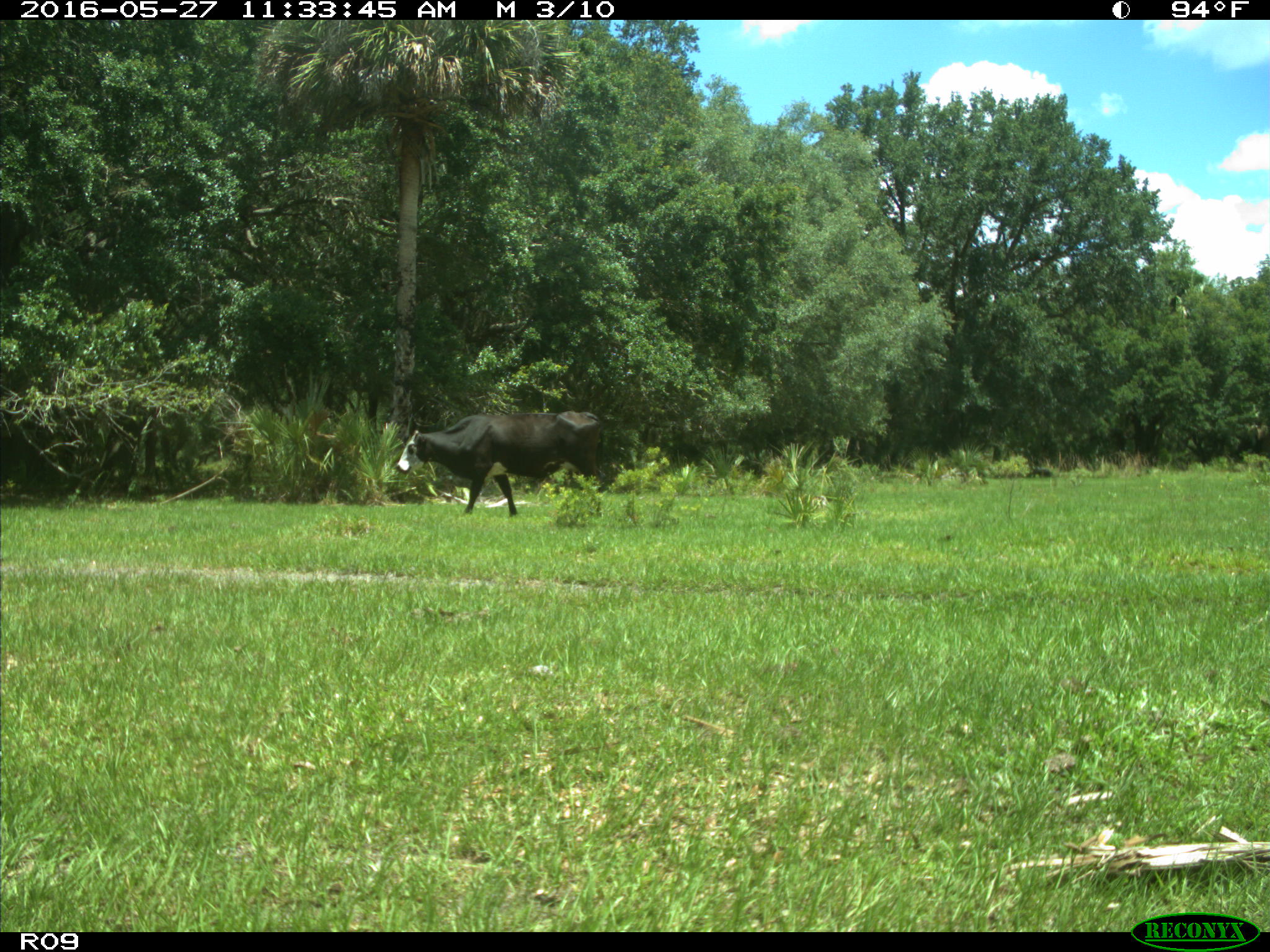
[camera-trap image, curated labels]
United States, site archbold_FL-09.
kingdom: Animalia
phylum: Chordata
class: Mammalia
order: Artiodactyla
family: Bovidae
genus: Bos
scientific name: Bos taurus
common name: domestic cow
Bos taurus (domestic cow).